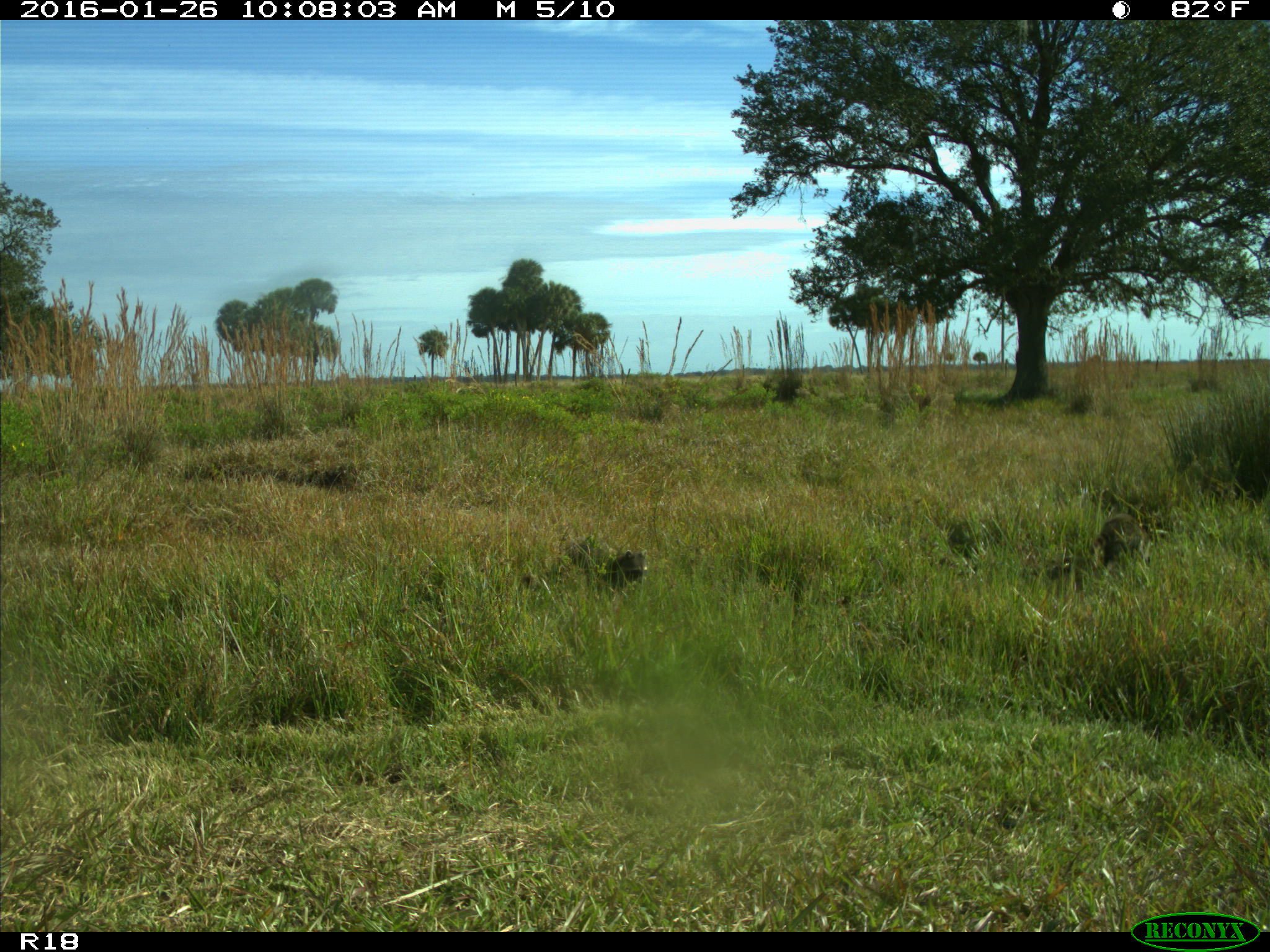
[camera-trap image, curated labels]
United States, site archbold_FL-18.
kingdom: Animalia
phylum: Chordata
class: Mammalia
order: Carnivora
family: Procyonidae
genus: Procyon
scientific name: Procyon lotor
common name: common raccoon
Procyon lotor (common raccoon).